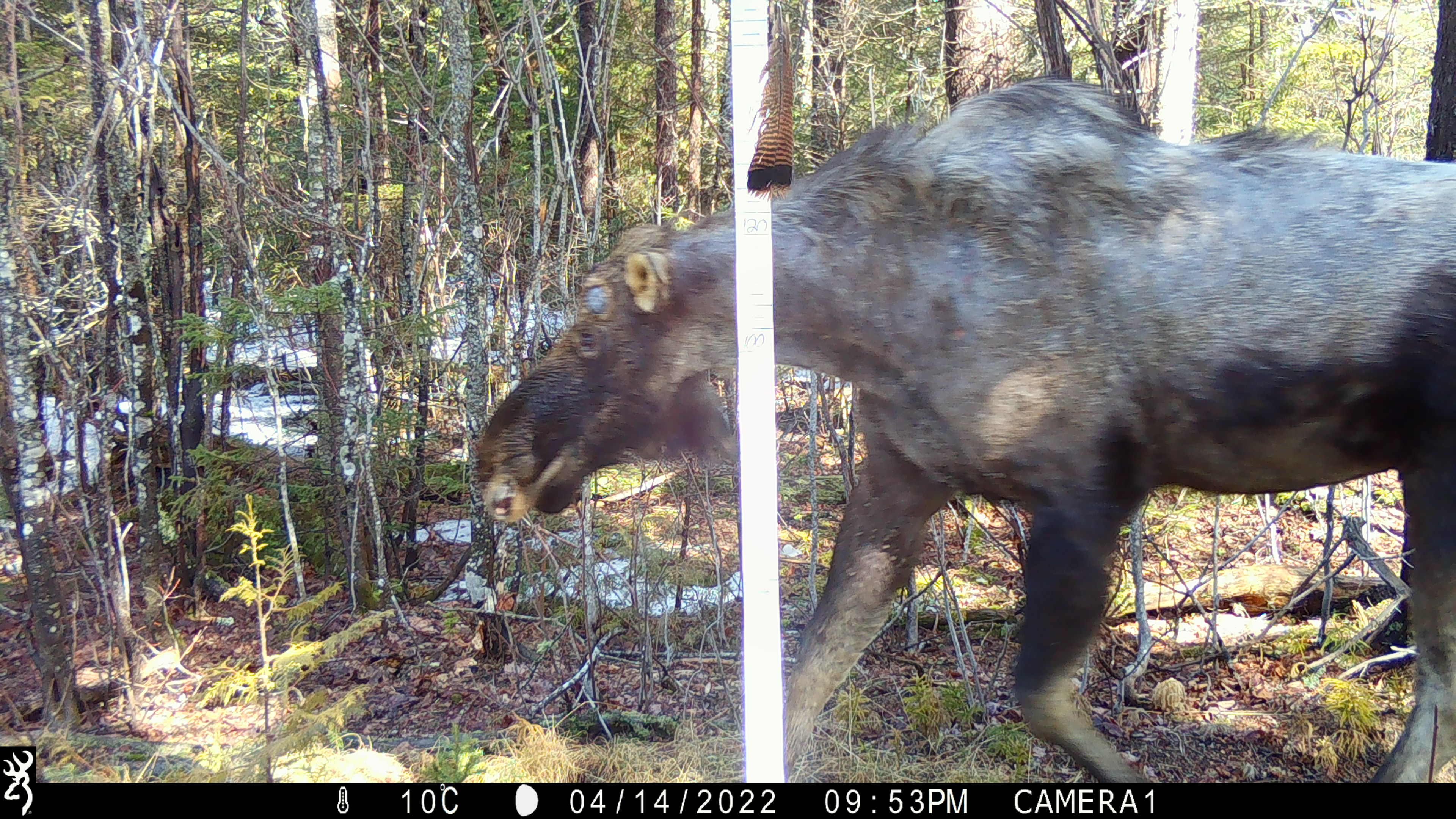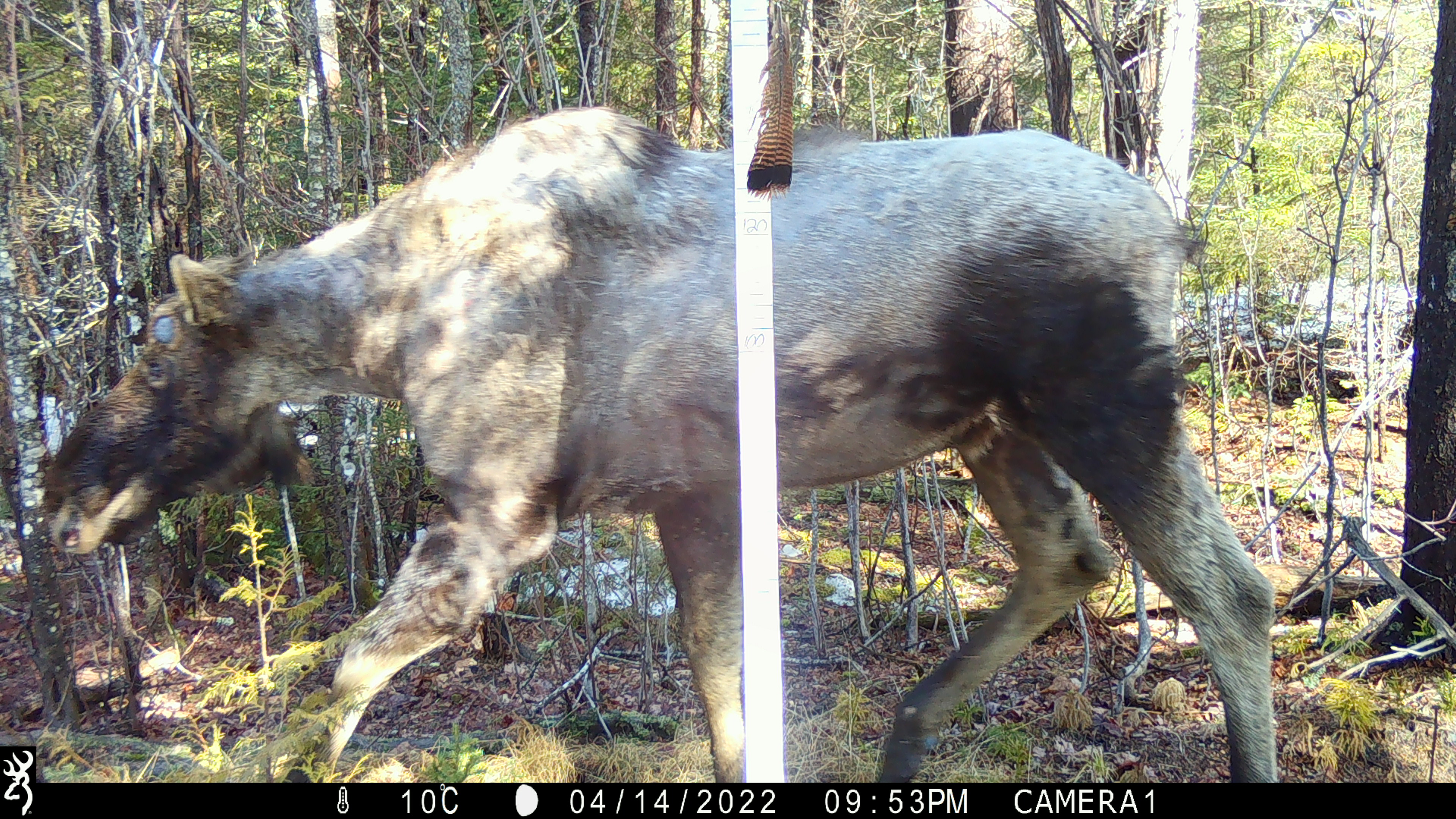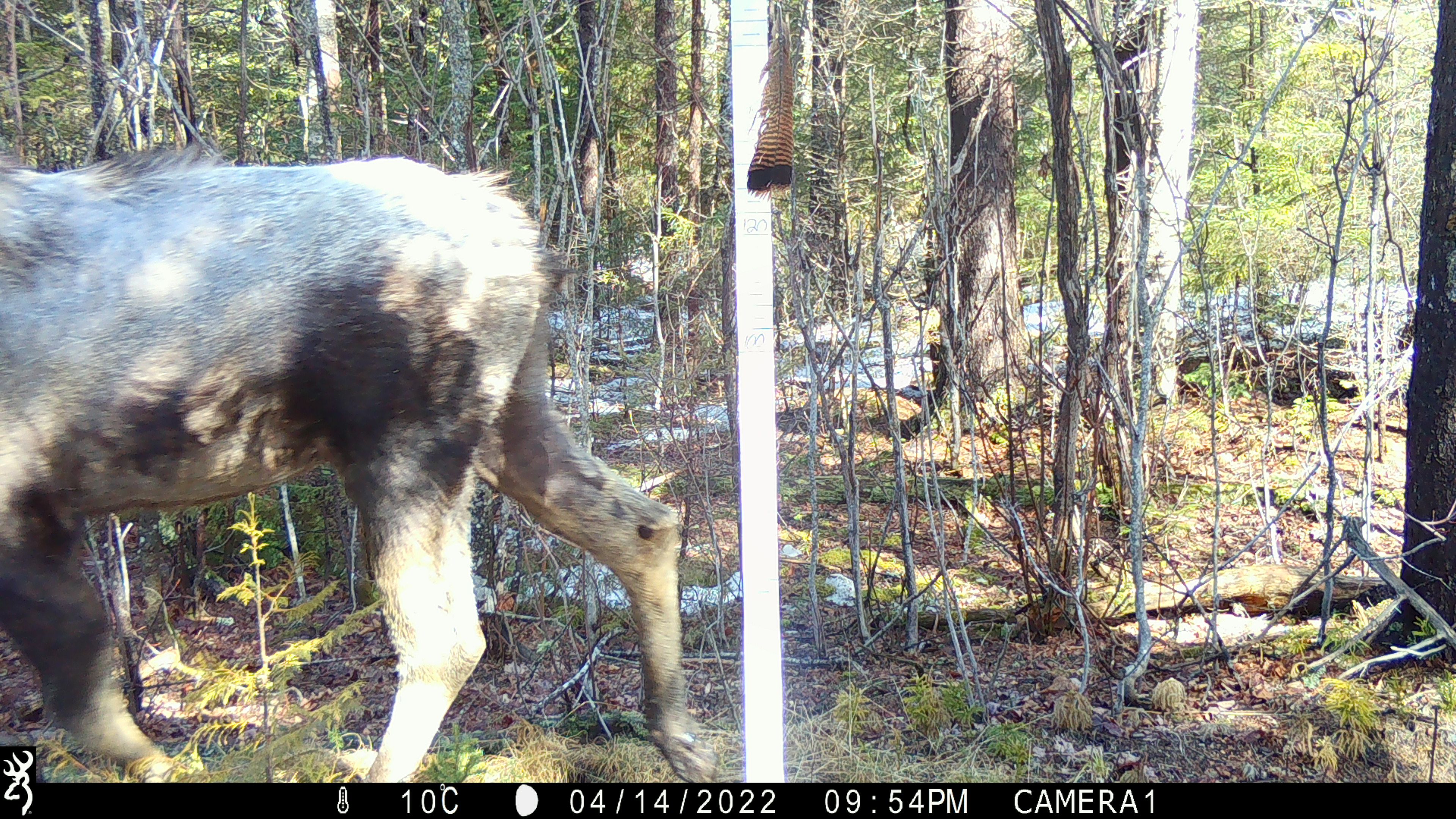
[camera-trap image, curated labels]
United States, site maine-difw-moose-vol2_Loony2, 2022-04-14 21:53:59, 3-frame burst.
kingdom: Animalia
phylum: Chordata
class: Mammalia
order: Artiodactyla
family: Cervidae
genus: Alces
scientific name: Alces alces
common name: moose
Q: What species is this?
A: Moose (Alces alces).